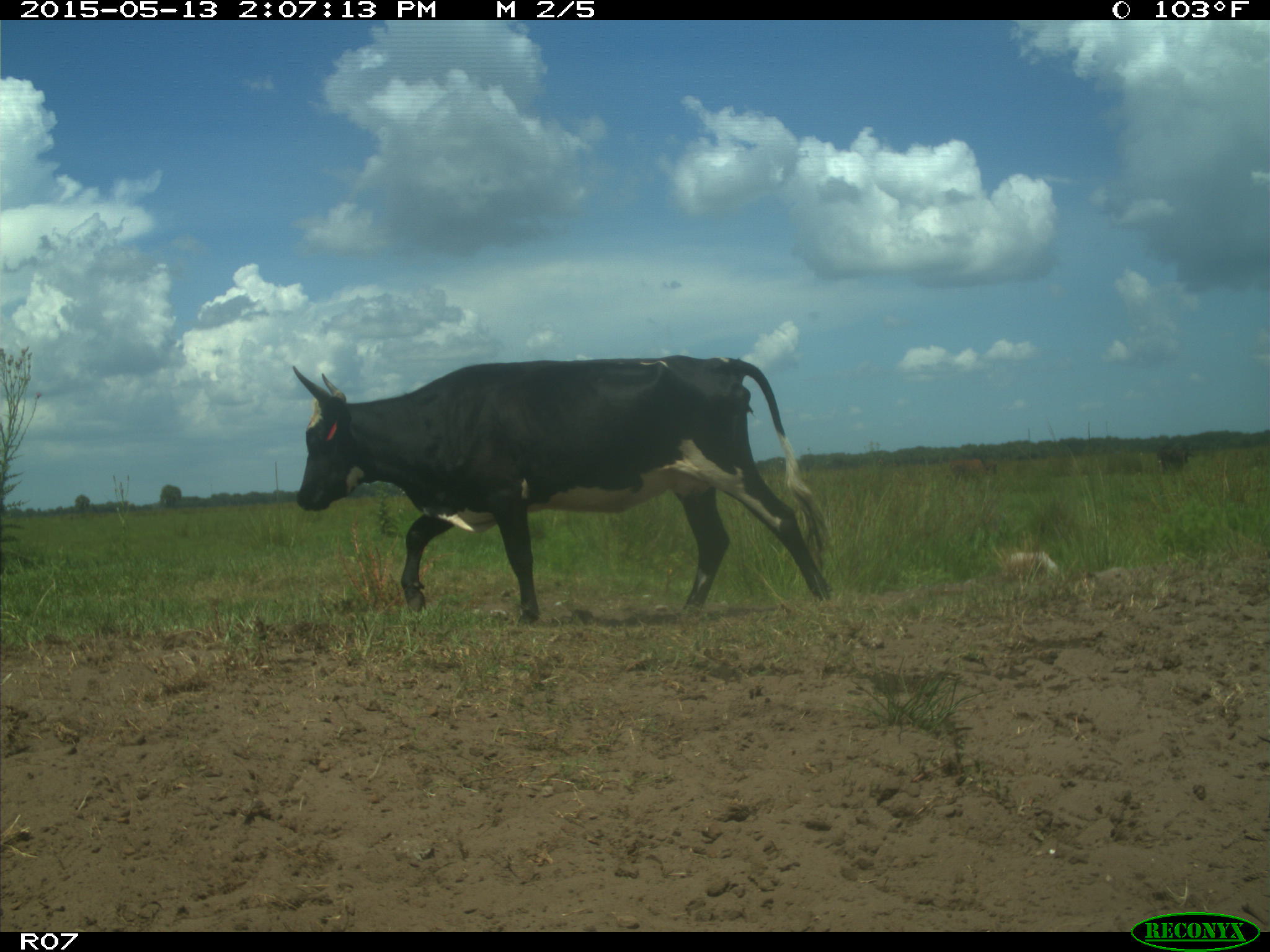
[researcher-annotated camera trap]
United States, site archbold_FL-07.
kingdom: Animalia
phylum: Chordata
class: Mammalia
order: Artiodactyla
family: Bovidae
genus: Bos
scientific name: Bos taurus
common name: domestic cow